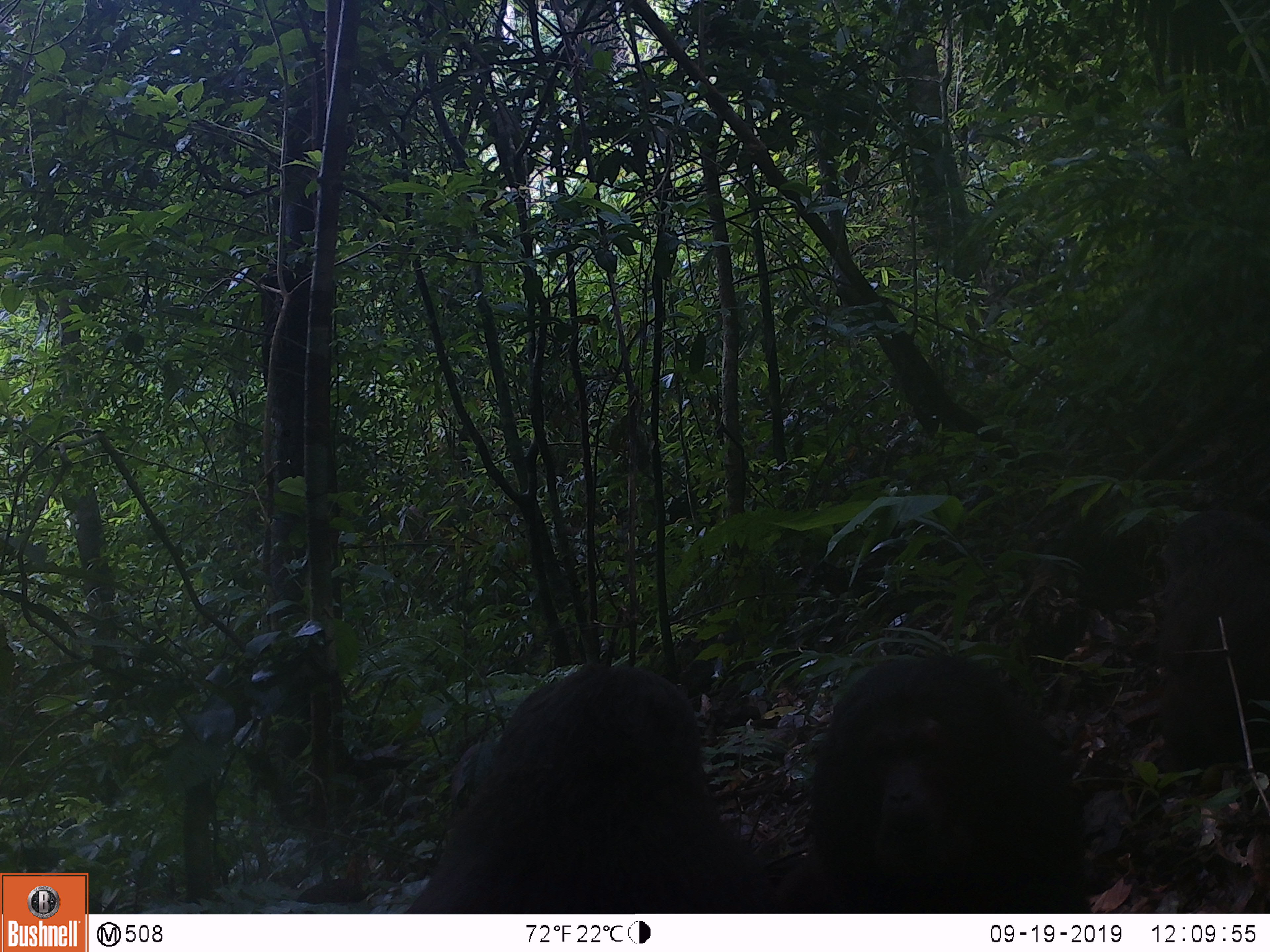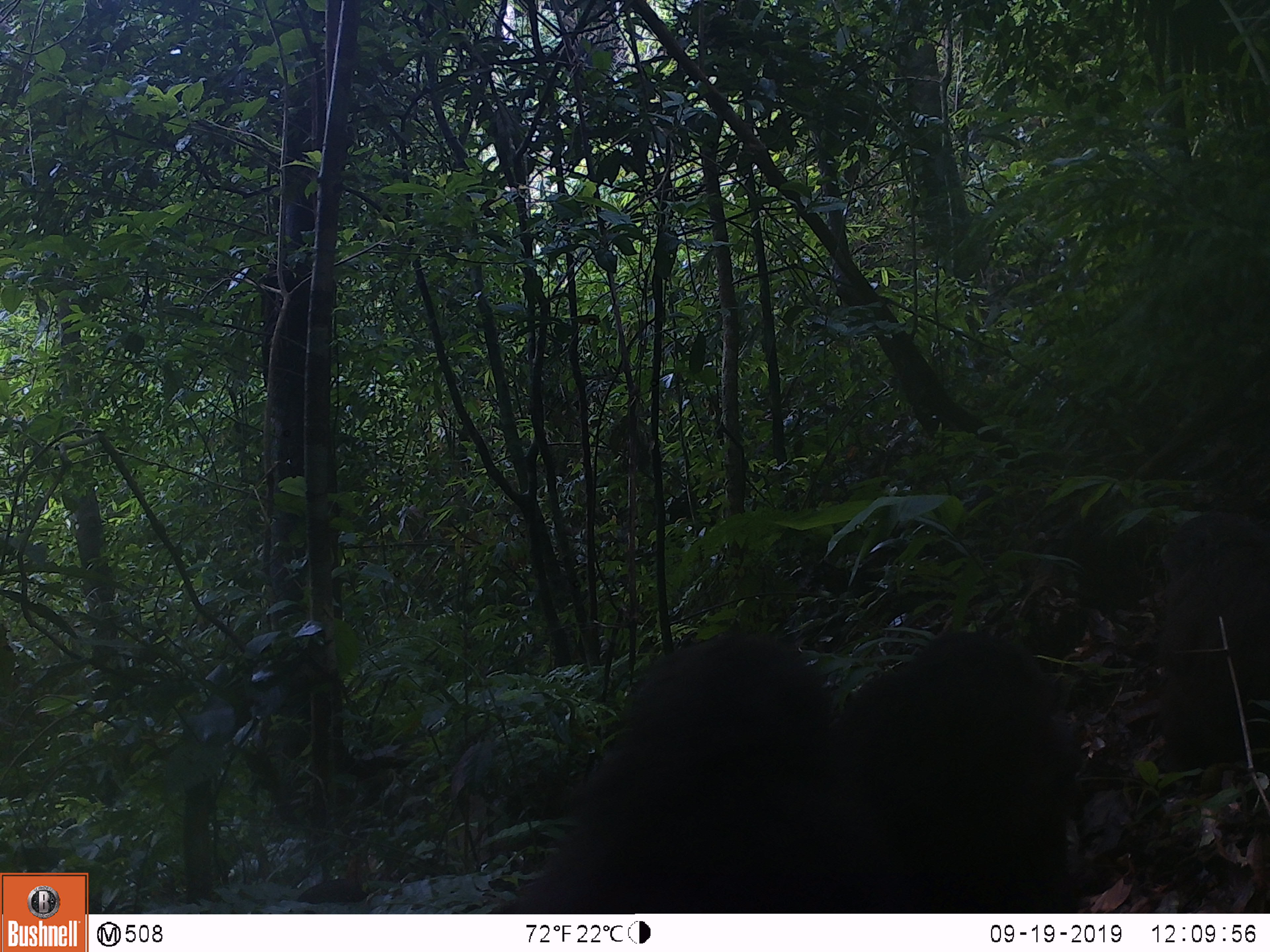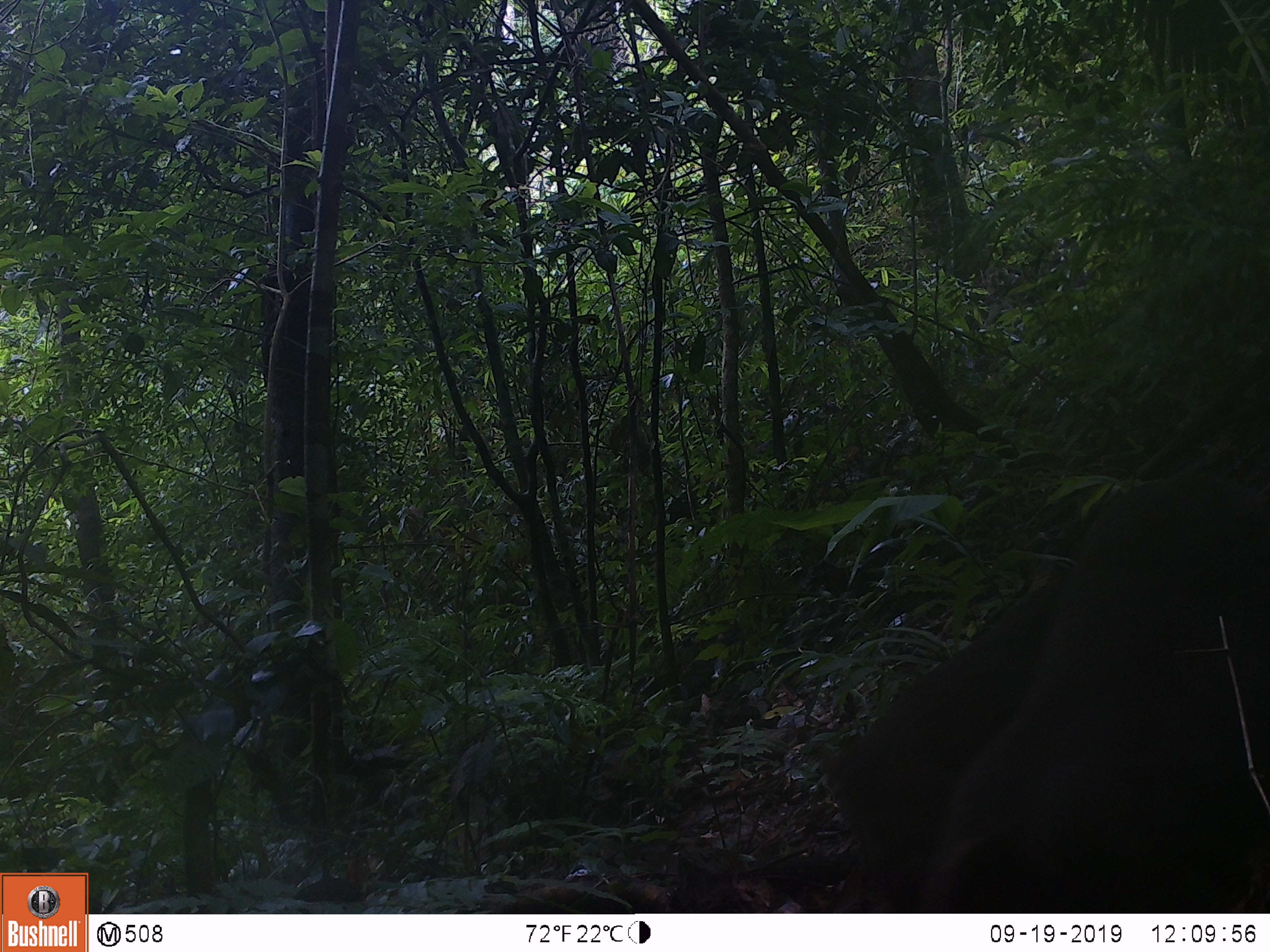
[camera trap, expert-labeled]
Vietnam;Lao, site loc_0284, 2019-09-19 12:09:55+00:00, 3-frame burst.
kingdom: Animalia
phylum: Chordata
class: Mammalia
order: Primates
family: Cercopithecidae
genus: Macaca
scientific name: Macaca arctoides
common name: stump-tailed macaque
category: stump tailed macaque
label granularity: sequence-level